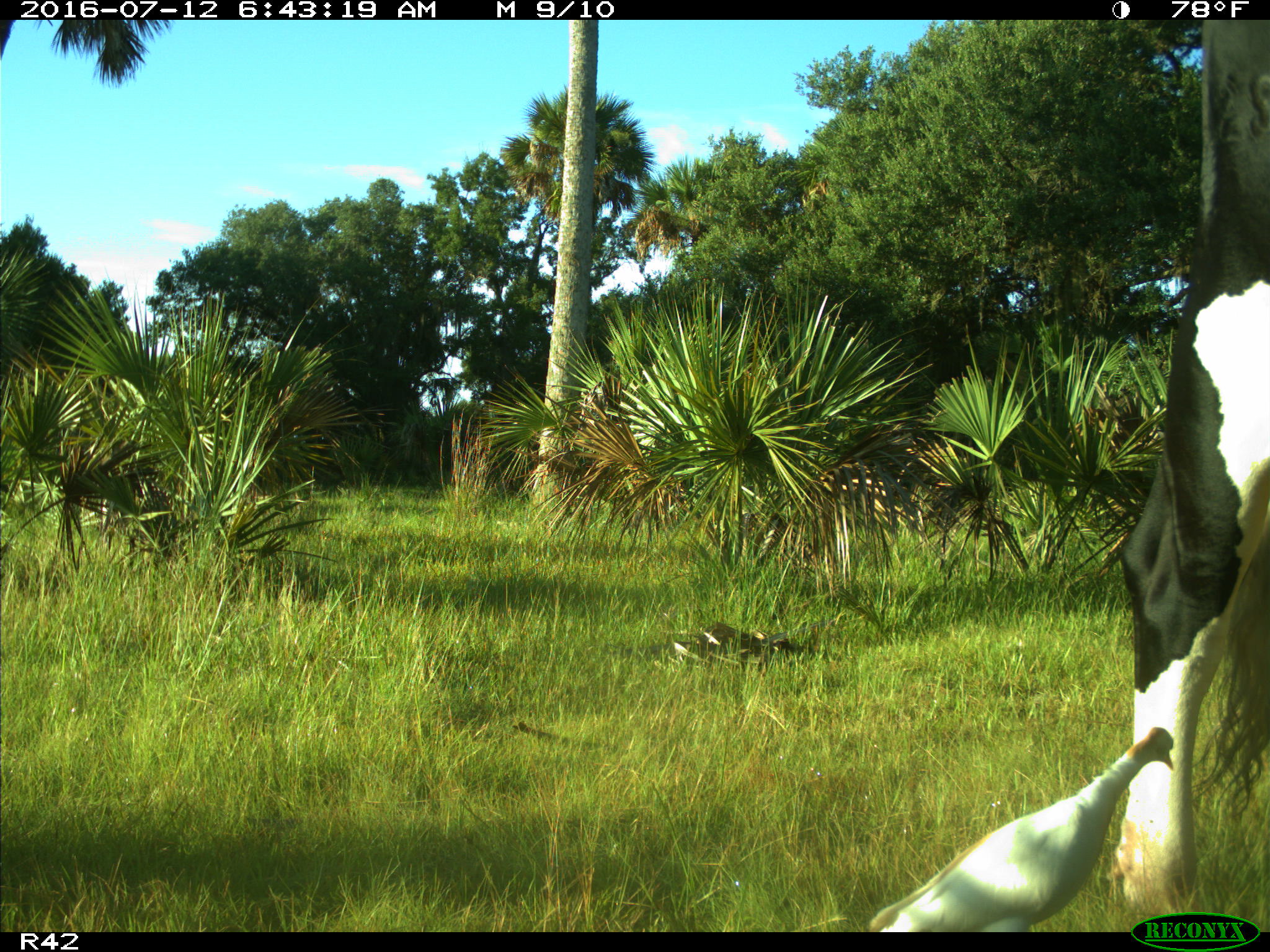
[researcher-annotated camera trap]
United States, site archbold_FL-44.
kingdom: Animalia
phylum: Chordata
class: Mammalia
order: Artiodactyla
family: Bovidae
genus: Bos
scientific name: Bos taurus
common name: domestic cow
Bos taurus (domestic cow).